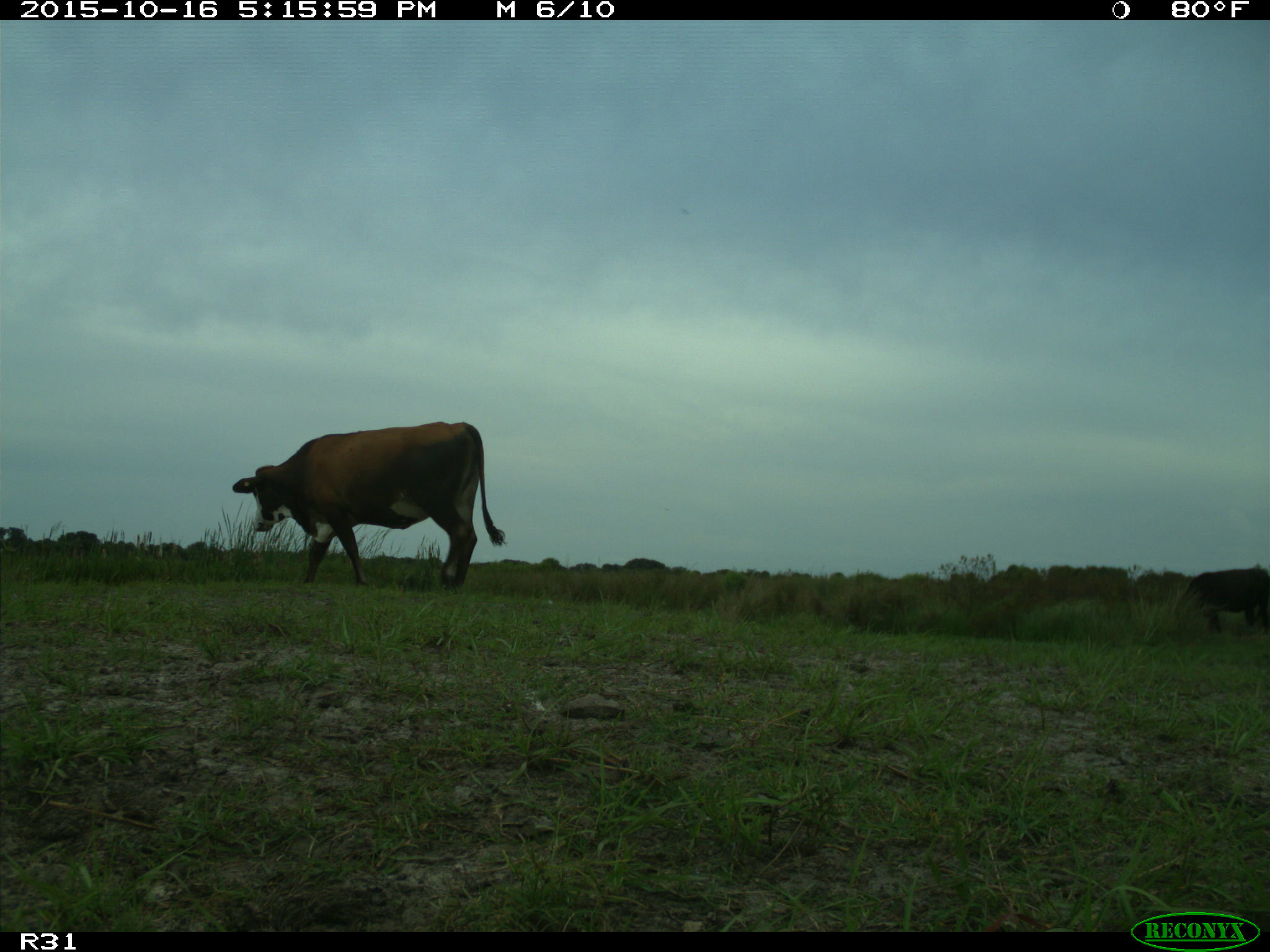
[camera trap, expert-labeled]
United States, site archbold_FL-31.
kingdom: Animalia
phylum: Chordata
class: Mammalia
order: Artiodactyla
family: Bovidae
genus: Bos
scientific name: Bos taurus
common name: domestic cow